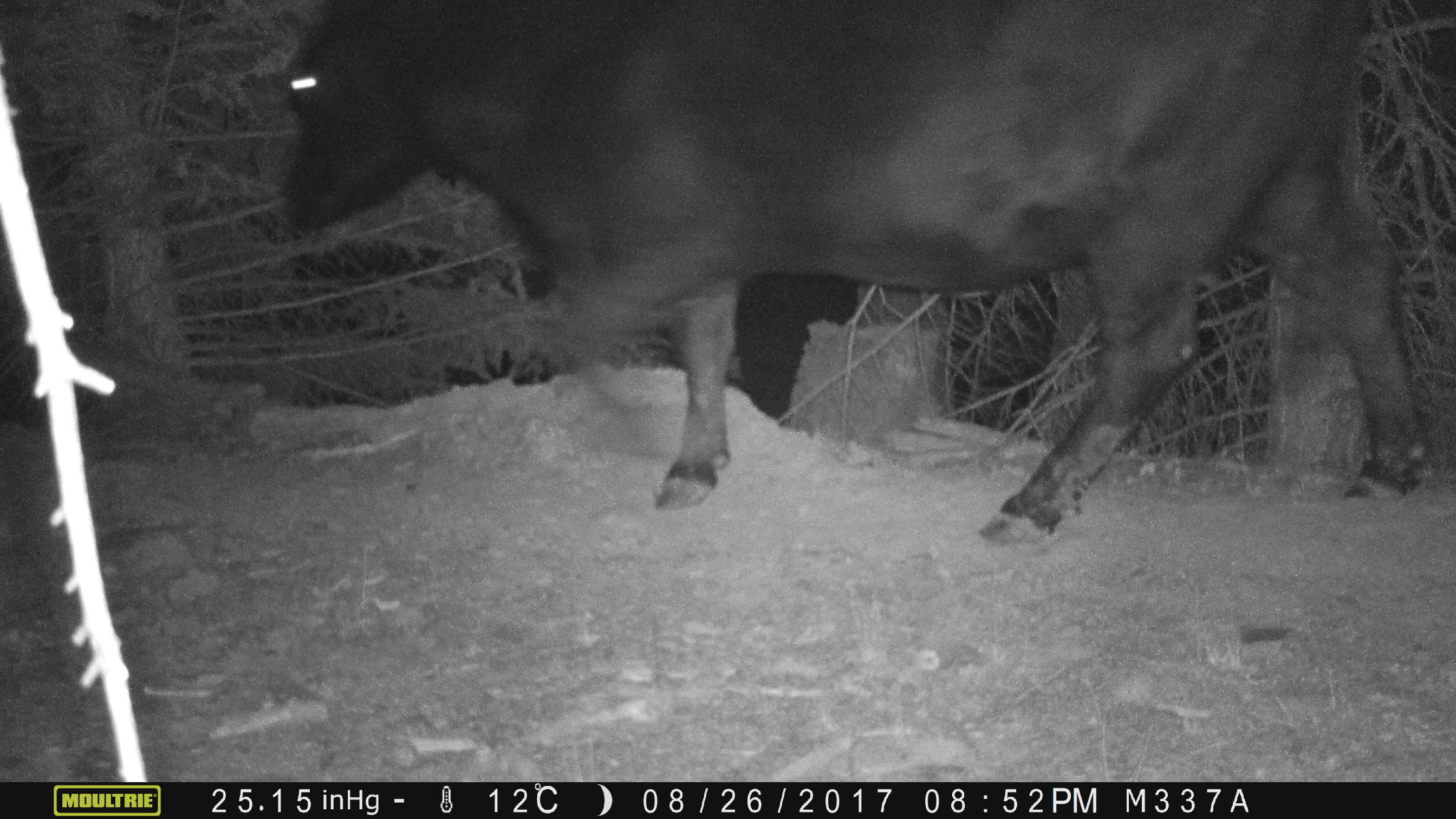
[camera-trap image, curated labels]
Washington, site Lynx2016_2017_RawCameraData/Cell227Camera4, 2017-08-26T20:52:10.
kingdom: Animalia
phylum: Chordata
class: Mammalia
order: Artiodactyla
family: Bovidae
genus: Bos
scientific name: Bos taurus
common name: domestic cattle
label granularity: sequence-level